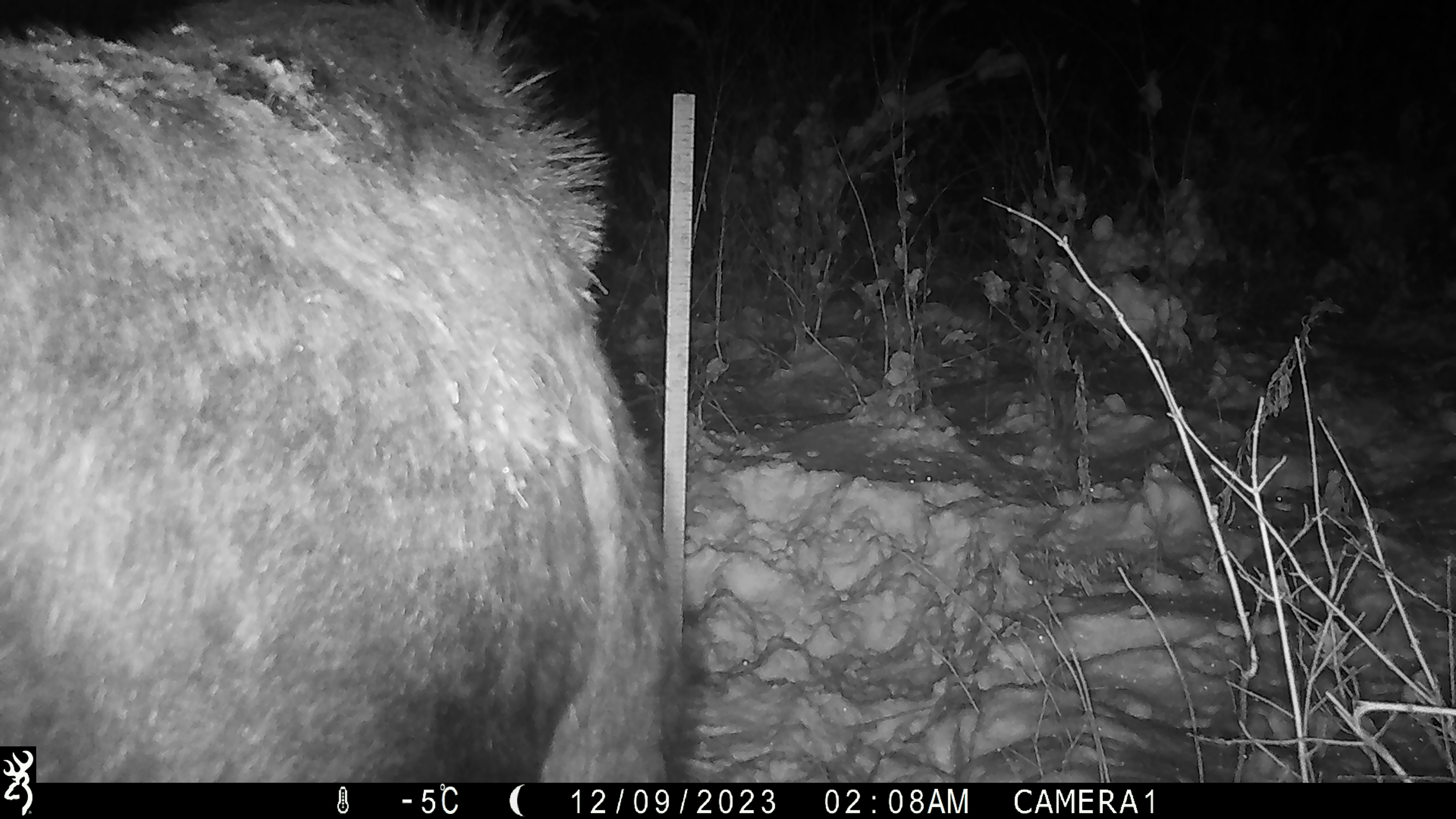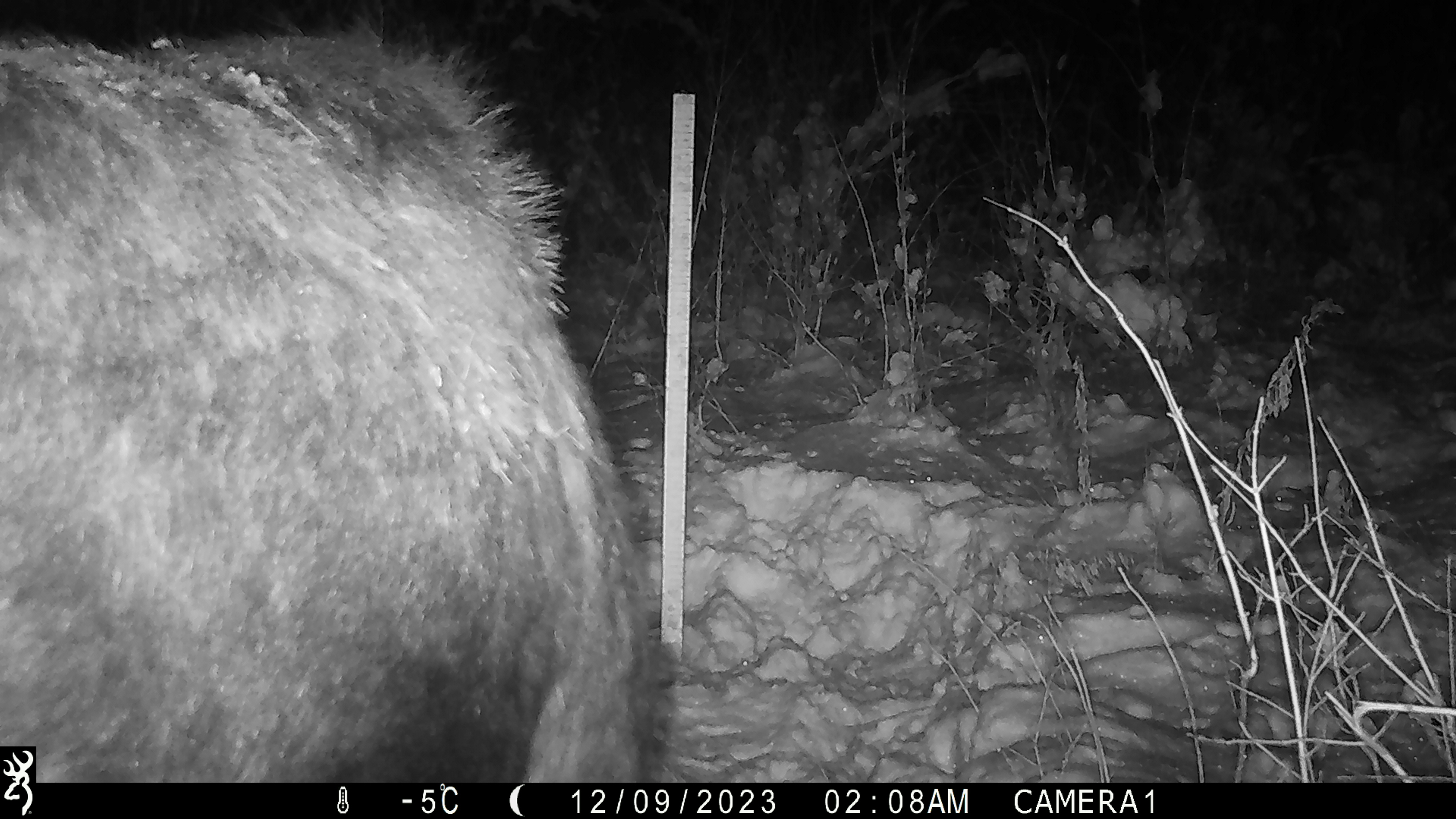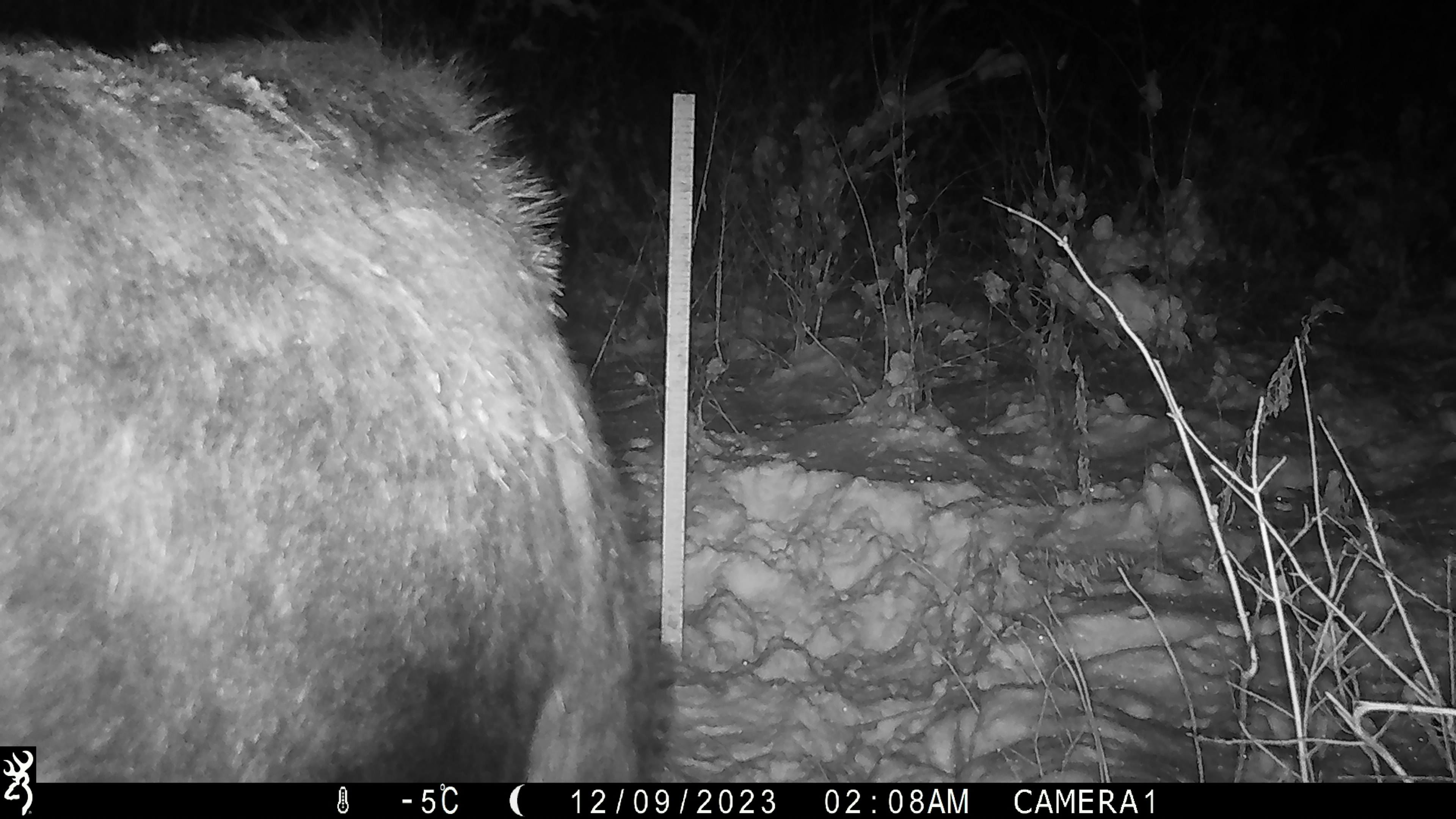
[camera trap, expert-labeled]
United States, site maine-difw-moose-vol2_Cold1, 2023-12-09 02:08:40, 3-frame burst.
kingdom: Animalia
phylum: Chordata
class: Mammalia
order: Artiodactyla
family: Cervidae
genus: Alces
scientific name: Alces alces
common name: moose